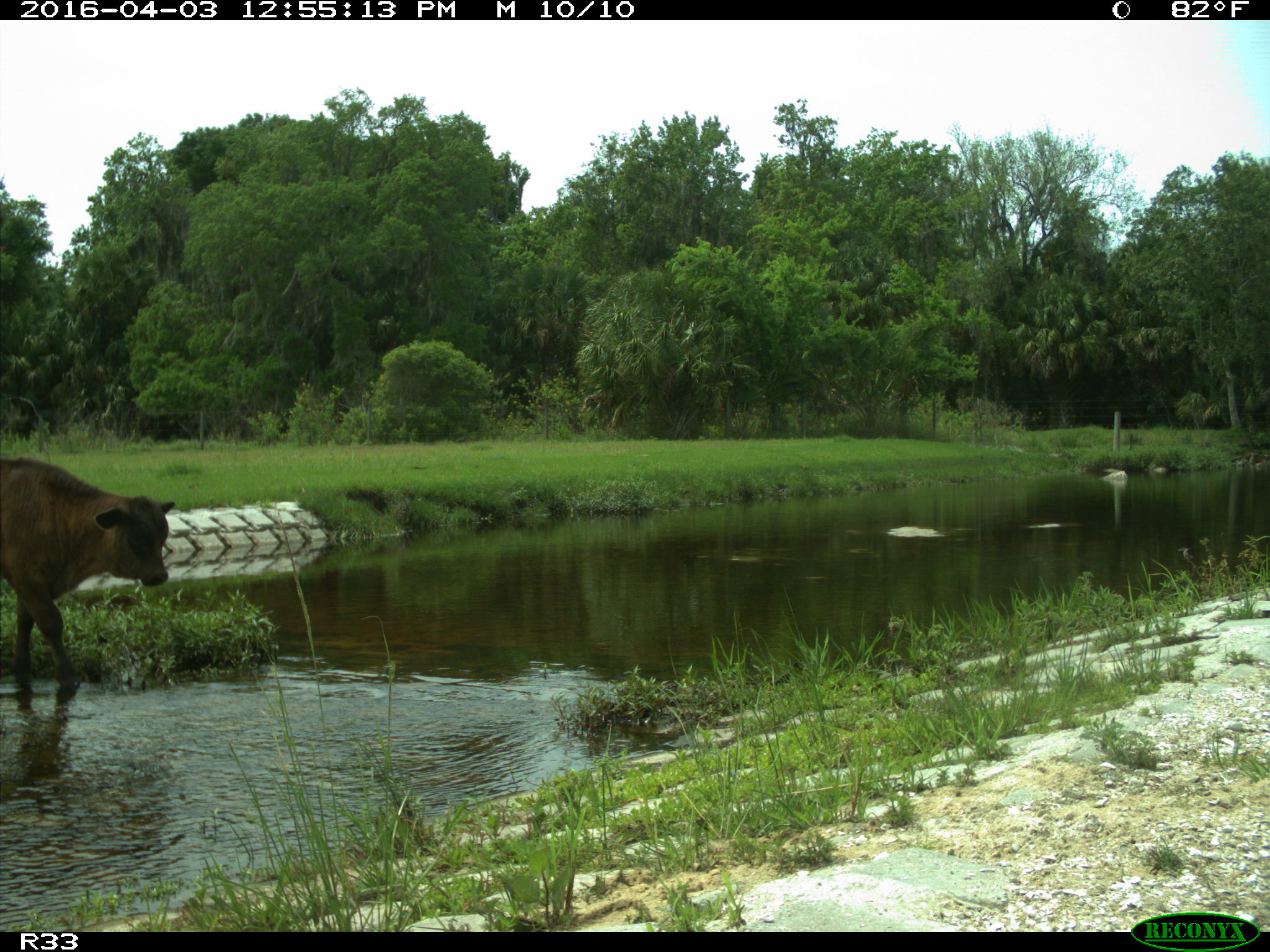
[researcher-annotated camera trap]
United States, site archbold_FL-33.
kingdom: Animalia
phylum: Chordata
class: Mammalia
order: Artiodactyla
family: Bovidae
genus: Bos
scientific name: Bos taurus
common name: domestic cow